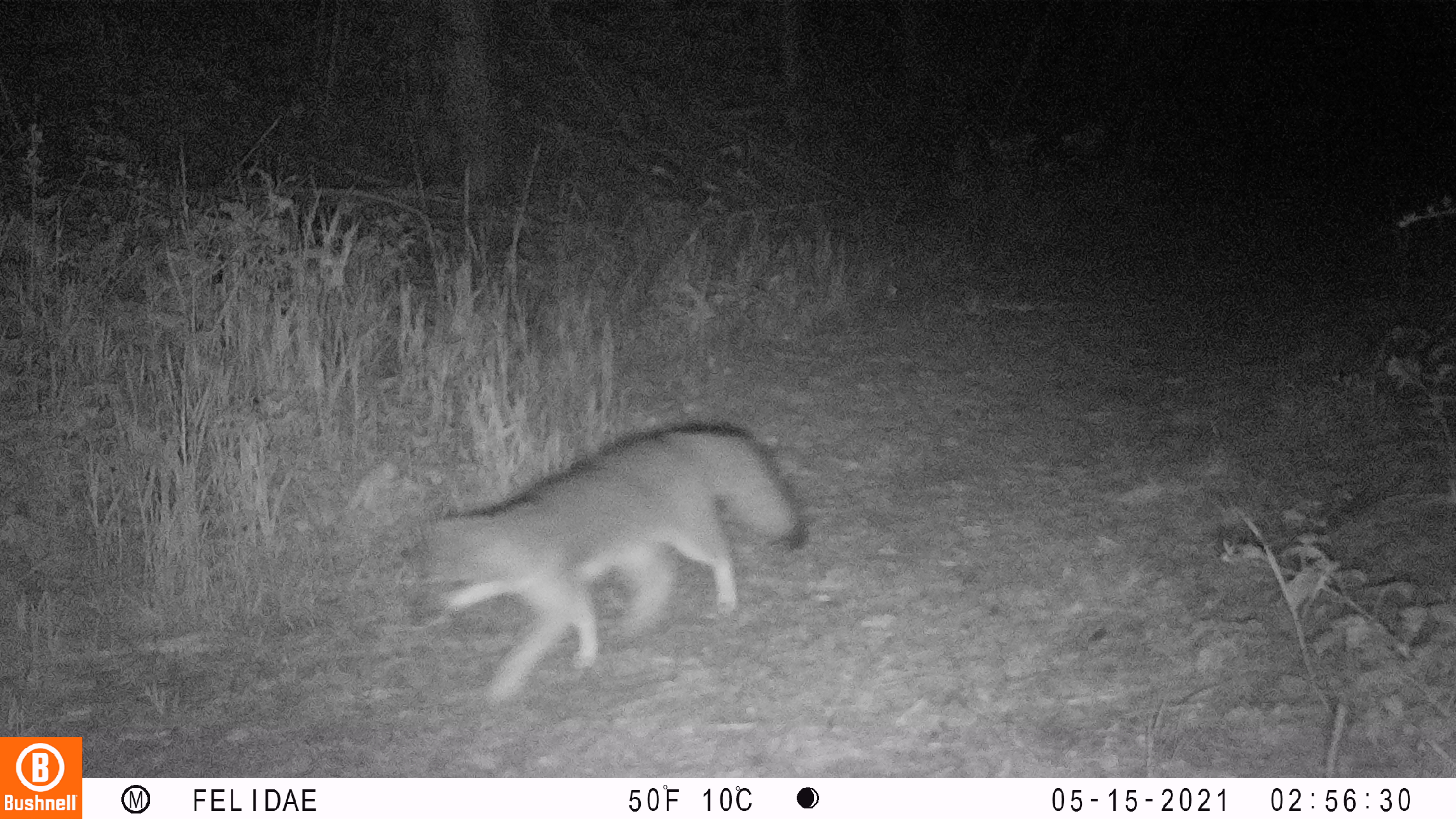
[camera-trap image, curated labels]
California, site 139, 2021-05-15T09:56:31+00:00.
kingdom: Animalia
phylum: Chordata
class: Mammalia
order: Carnivora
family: Canidae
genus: Urocyon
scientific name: Urocyon cinereoargenteus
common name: gray fox